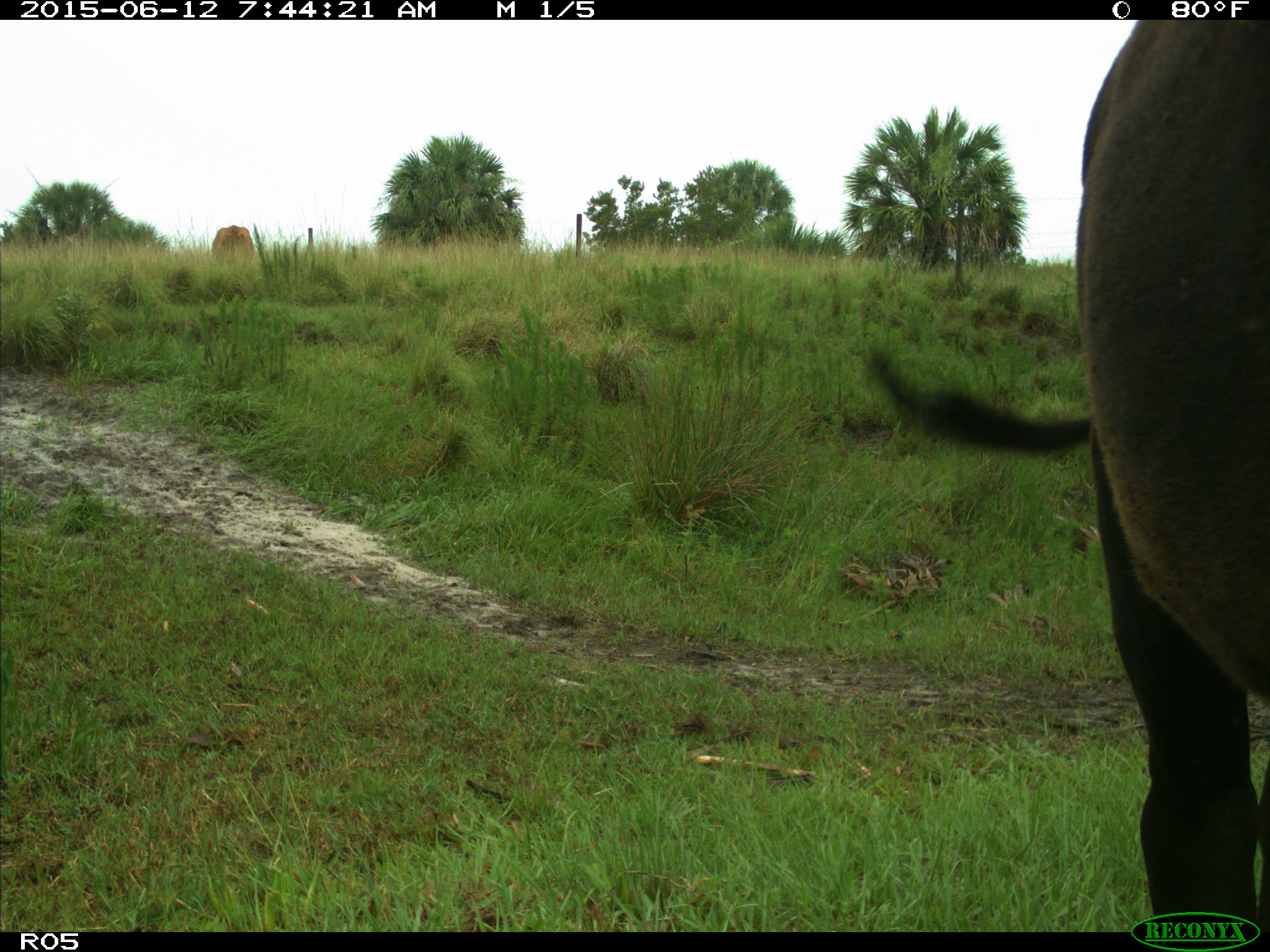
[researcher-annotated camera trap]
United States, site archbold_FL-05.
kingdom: Animalia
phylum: Chordata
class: Mammalia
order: Artiodactyla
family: Bovidae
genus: Bos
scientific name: Bos taurus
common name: domestic cow